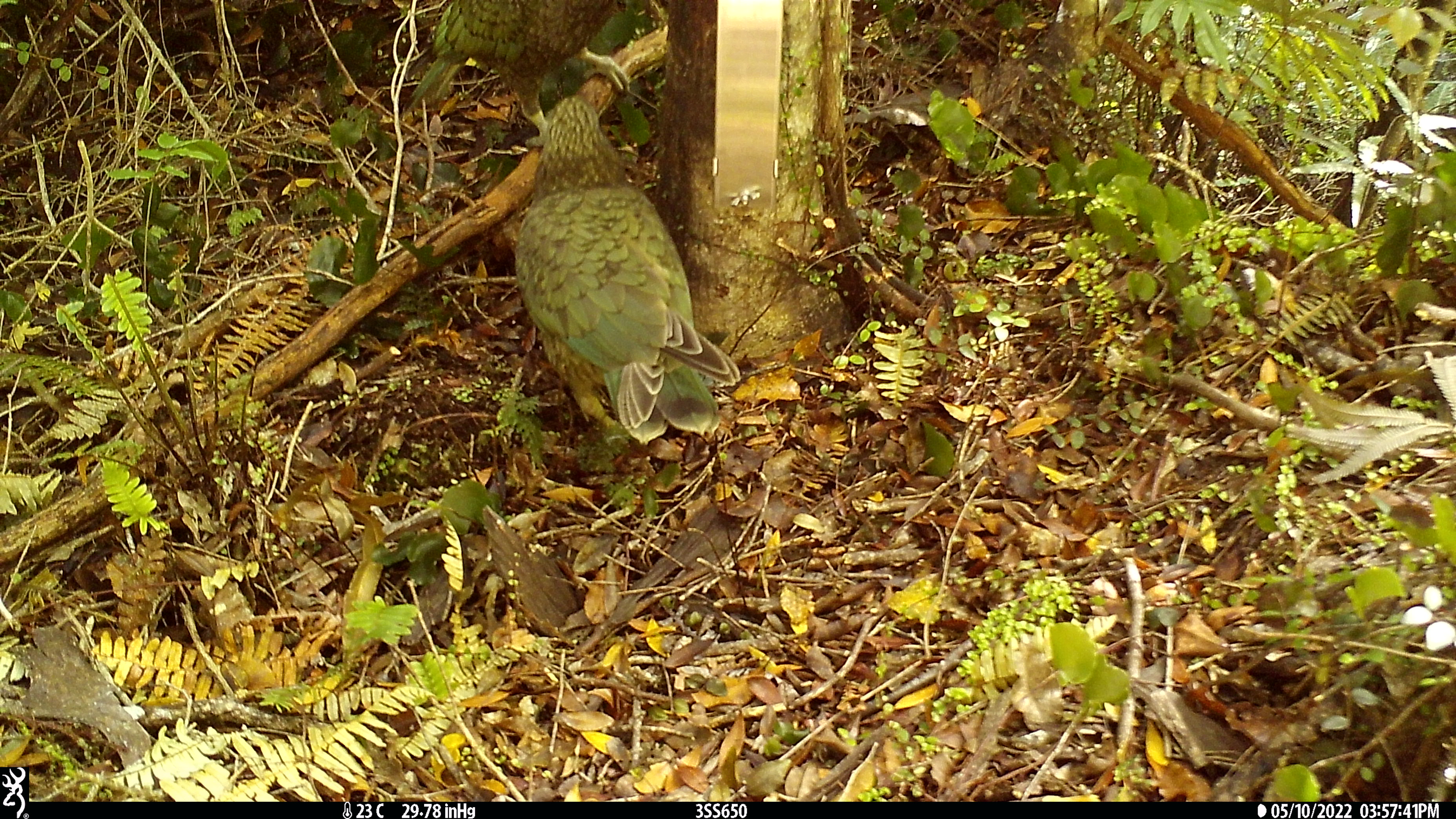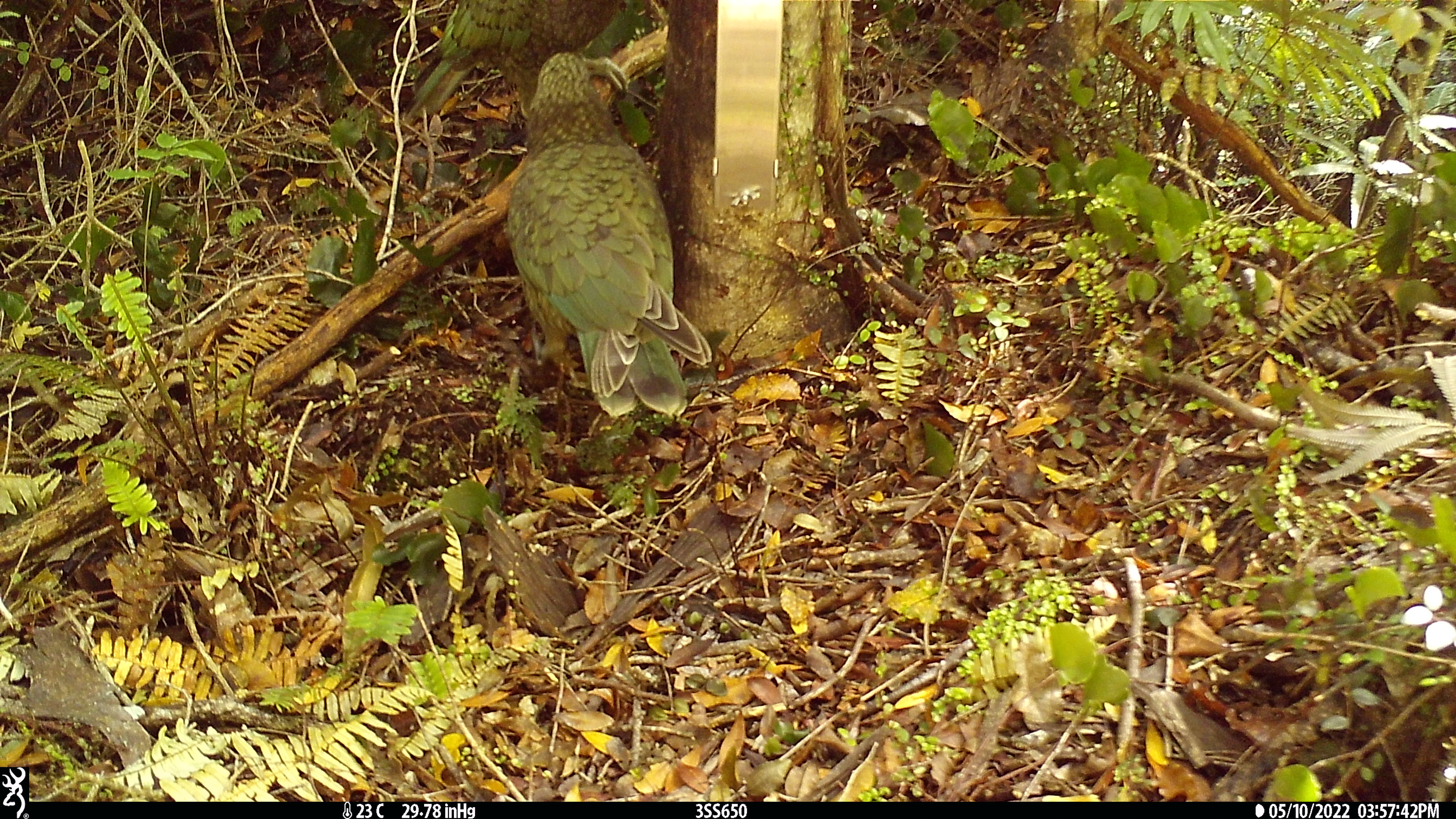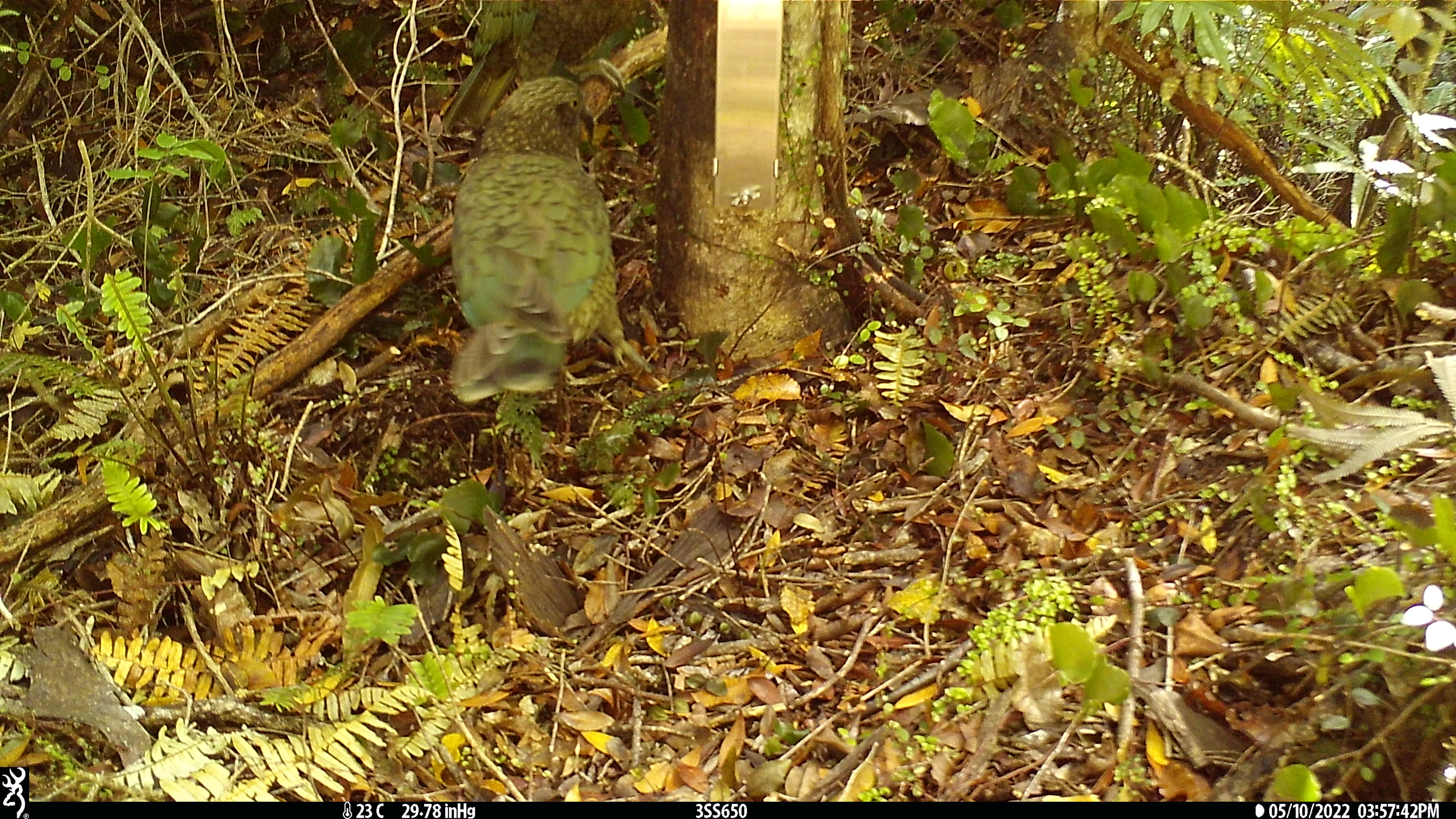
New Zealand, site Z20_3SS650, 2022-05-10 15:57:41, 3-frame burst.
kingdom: Animalia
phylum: Chordata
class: Aves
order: Psittaciformes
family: Strigopidae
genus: Nestor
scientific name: Nestor notabilis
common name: kea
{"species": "kea (Nestor notabilis)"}